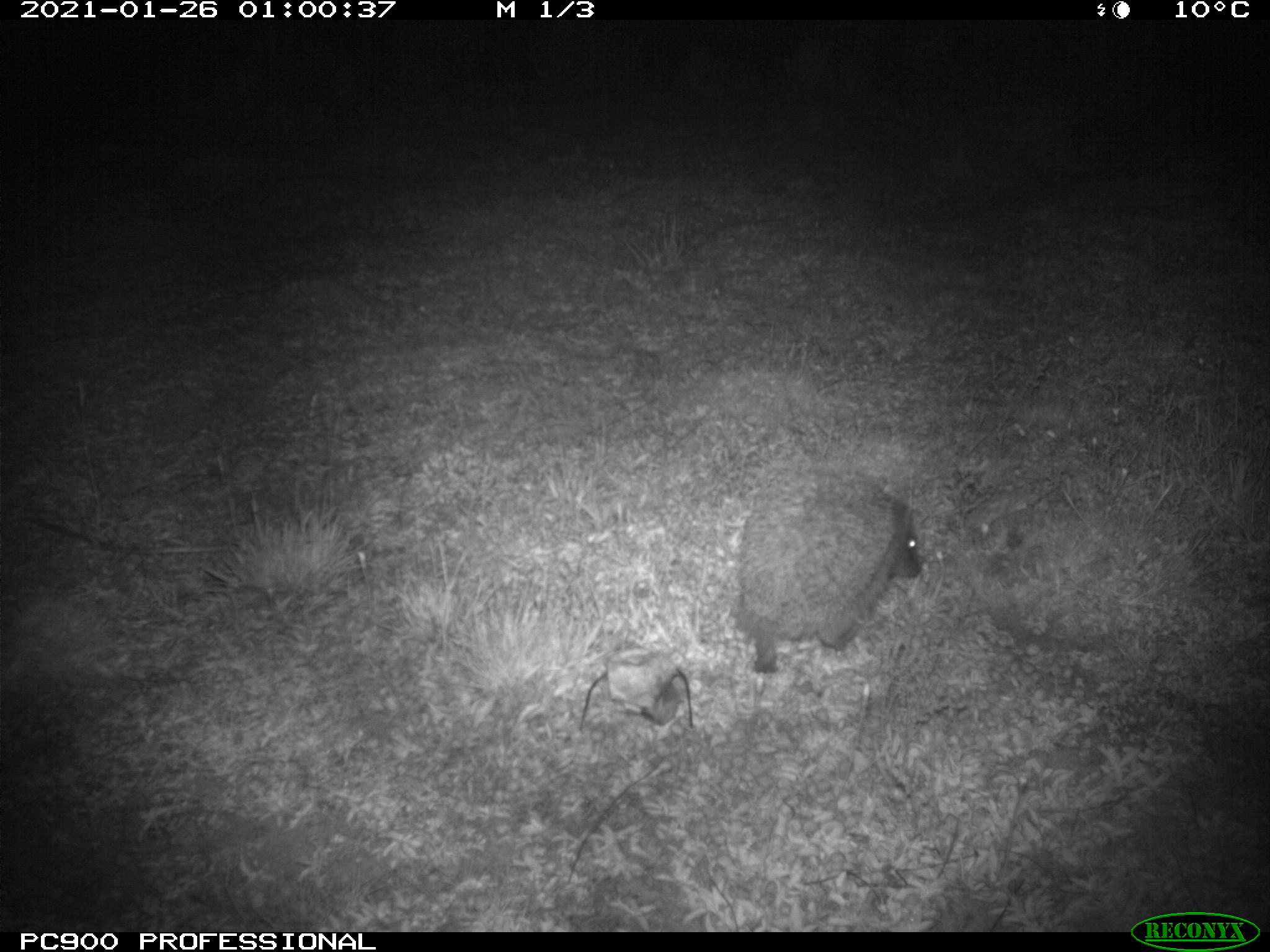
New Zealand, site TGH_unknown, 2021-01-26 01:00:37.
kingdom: Animalia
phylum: Chordata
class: Mammalia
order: Eulipotyphla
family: Erinaceidae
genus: Erinaceus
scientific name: Erinaceus europaeus europaeus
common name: european hedgehog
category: hedgehog